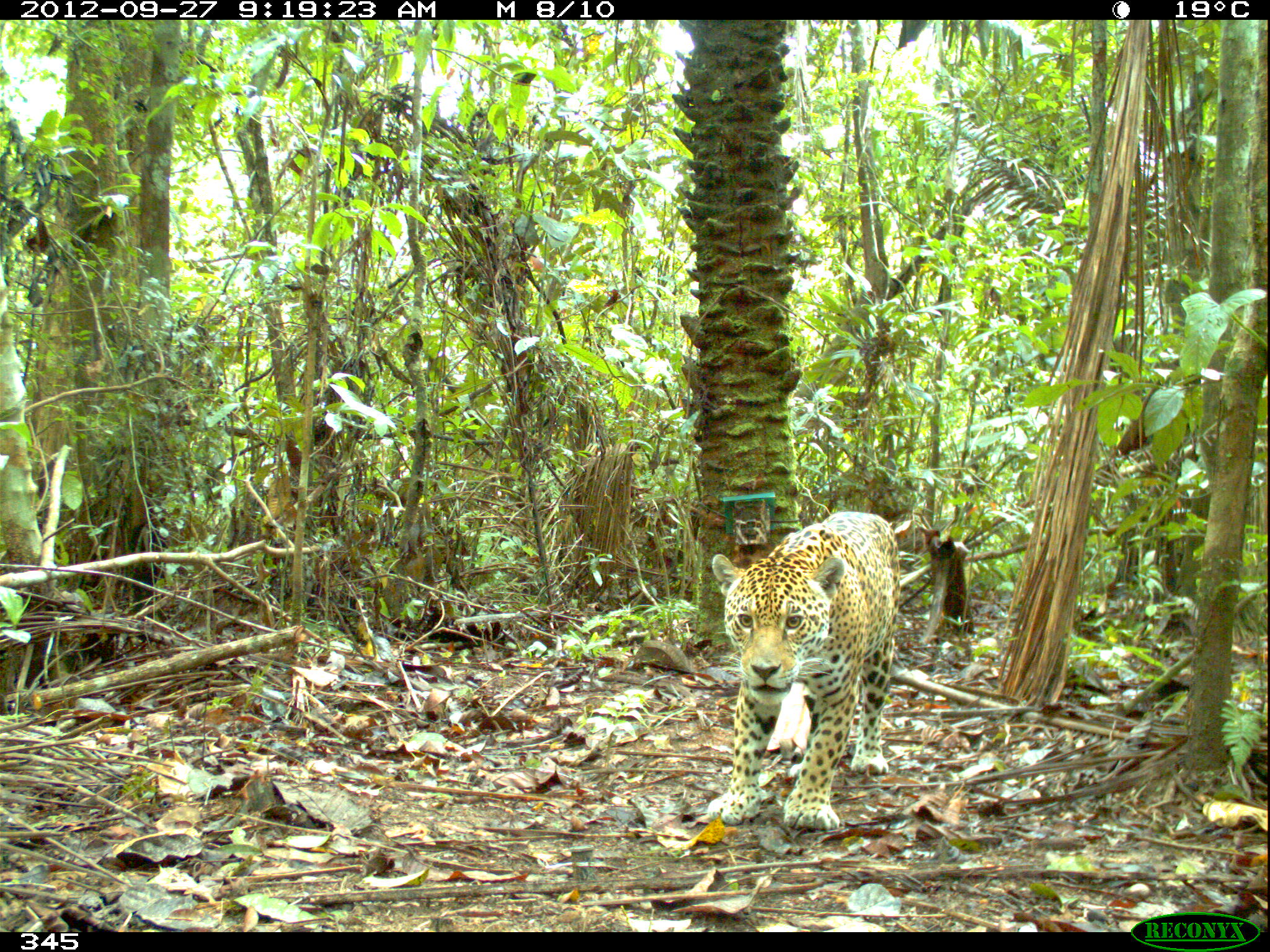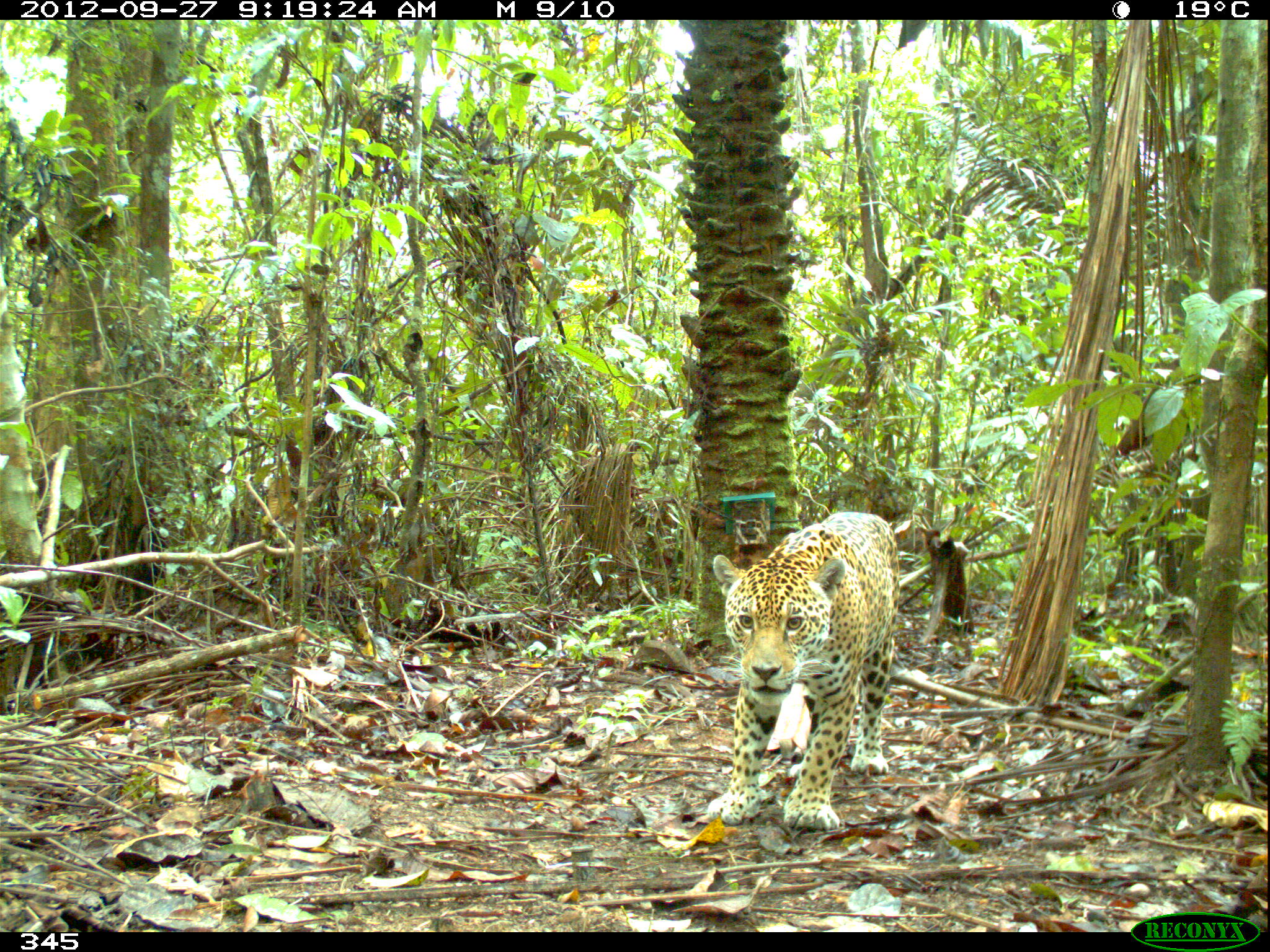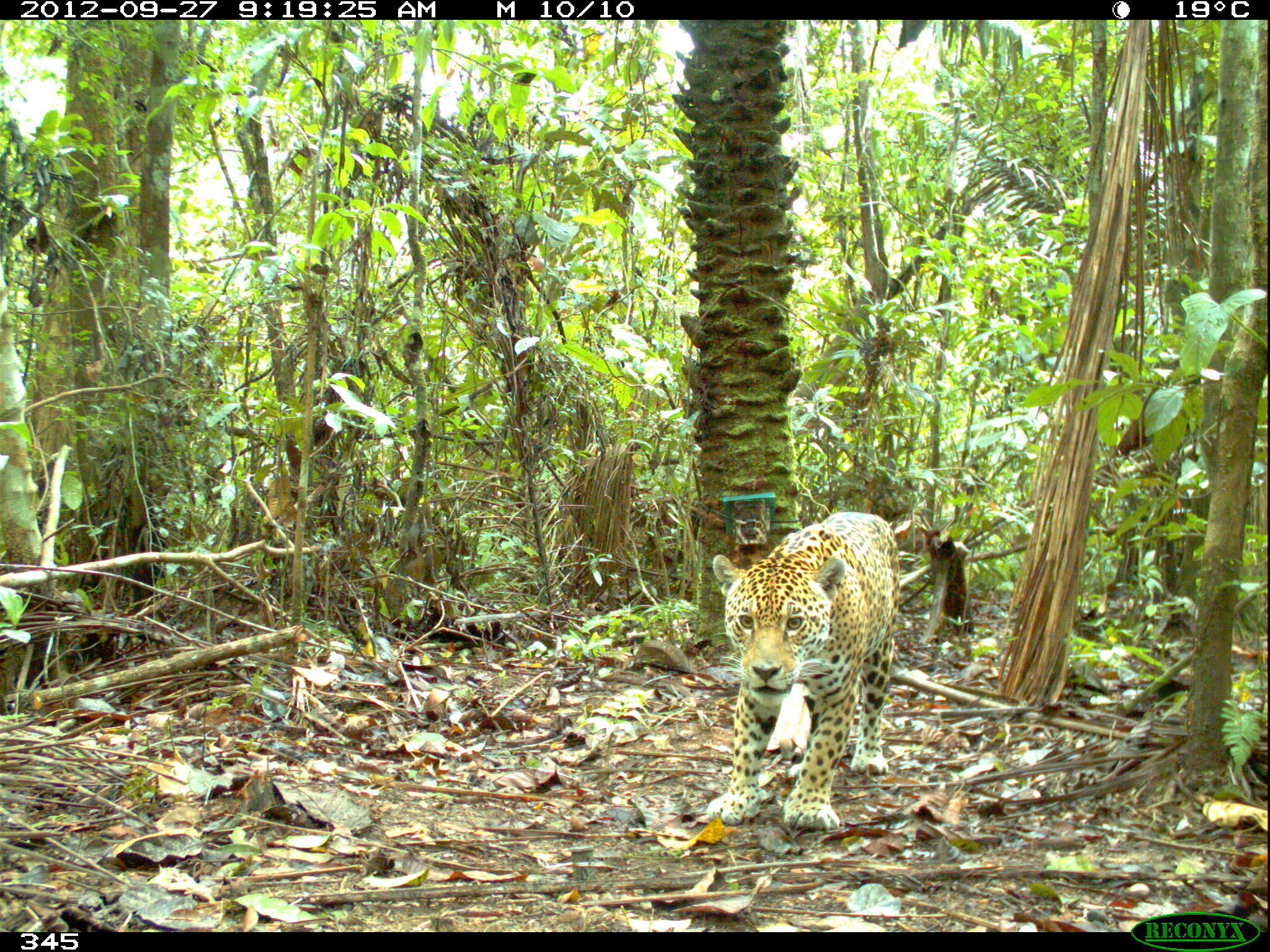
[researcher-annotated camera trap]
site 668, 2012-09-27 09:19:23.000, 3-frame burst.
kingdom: Animalia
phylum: Chordata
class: Mammalia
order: Carnivora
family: Felidae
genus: Panthera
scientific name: Panthera onca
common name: jaguar